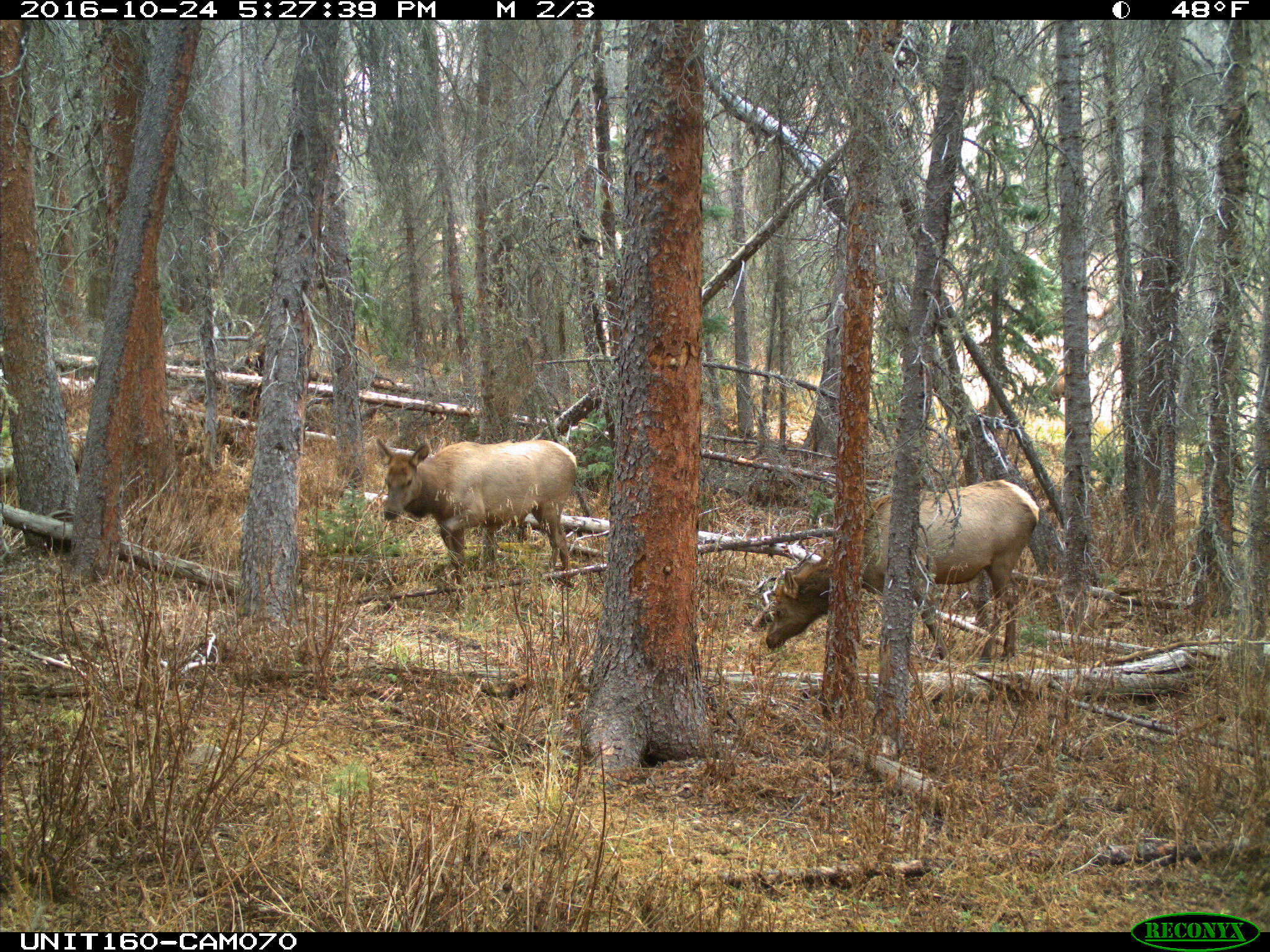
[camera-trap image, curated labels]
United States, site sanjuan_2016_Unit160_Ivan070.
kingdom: Animalia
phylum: Chordata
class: Mammalia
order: Artiodactyla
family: Cervidae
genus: Cervus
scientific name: Cervus elaphus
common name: red deer